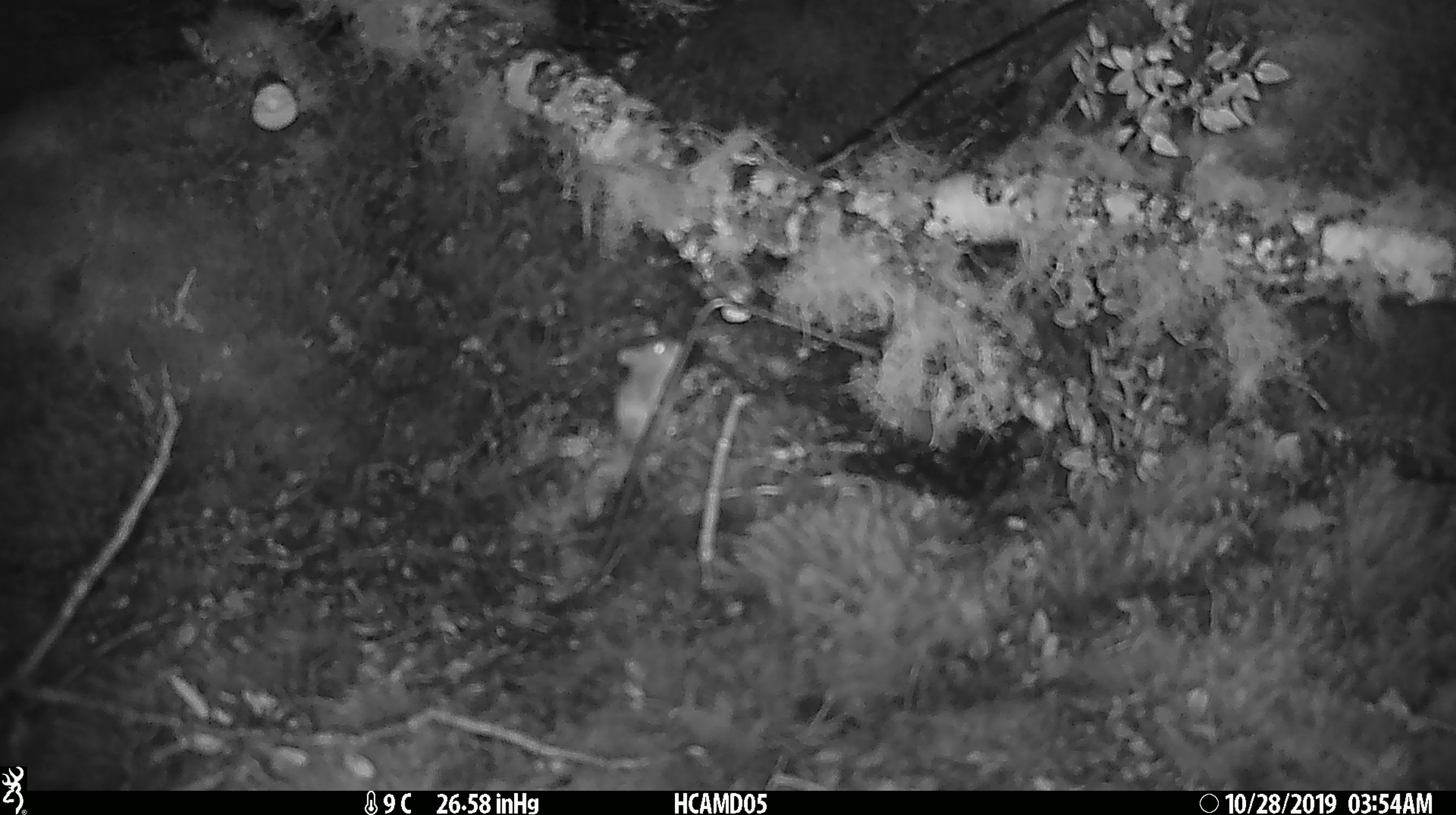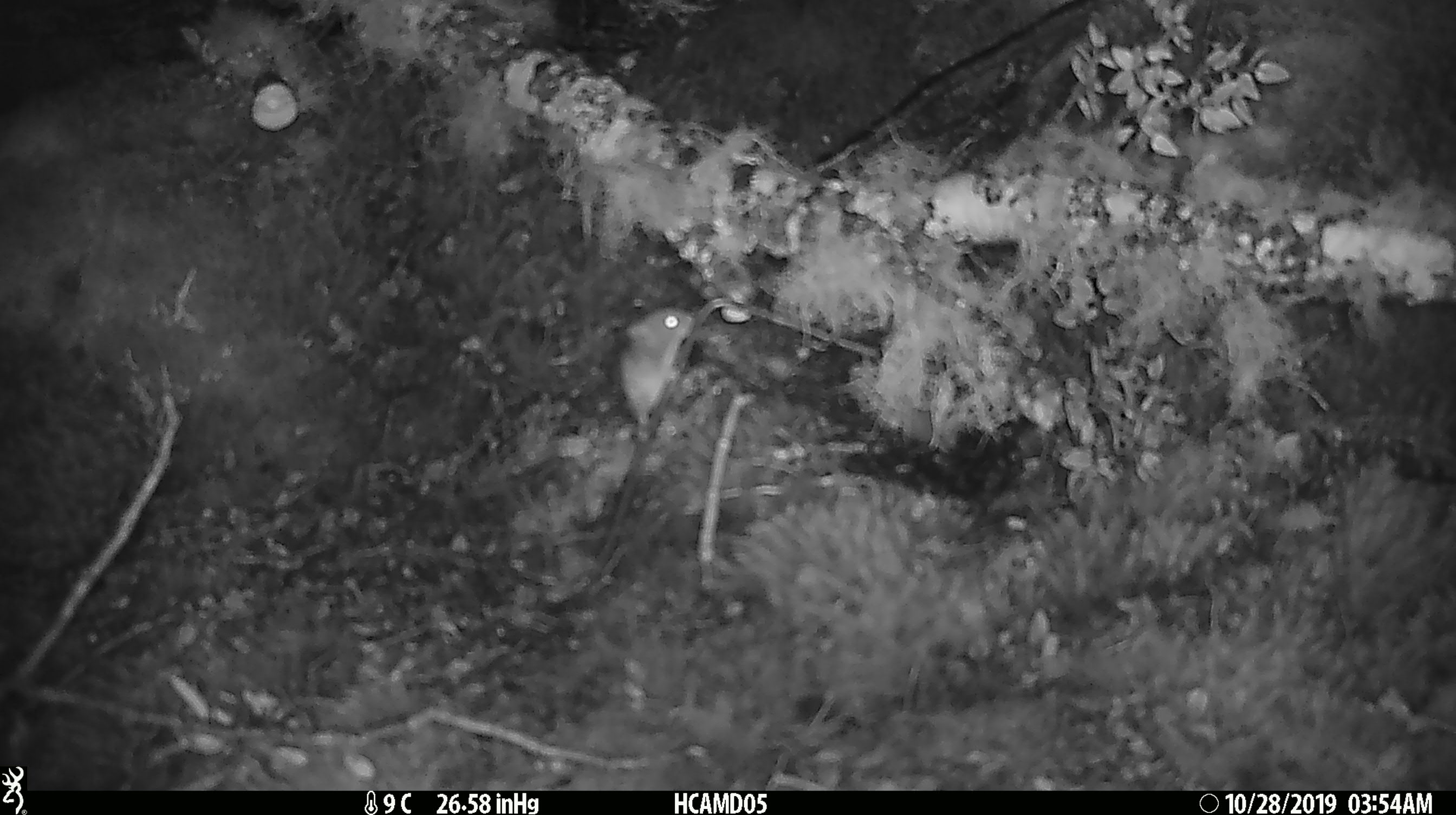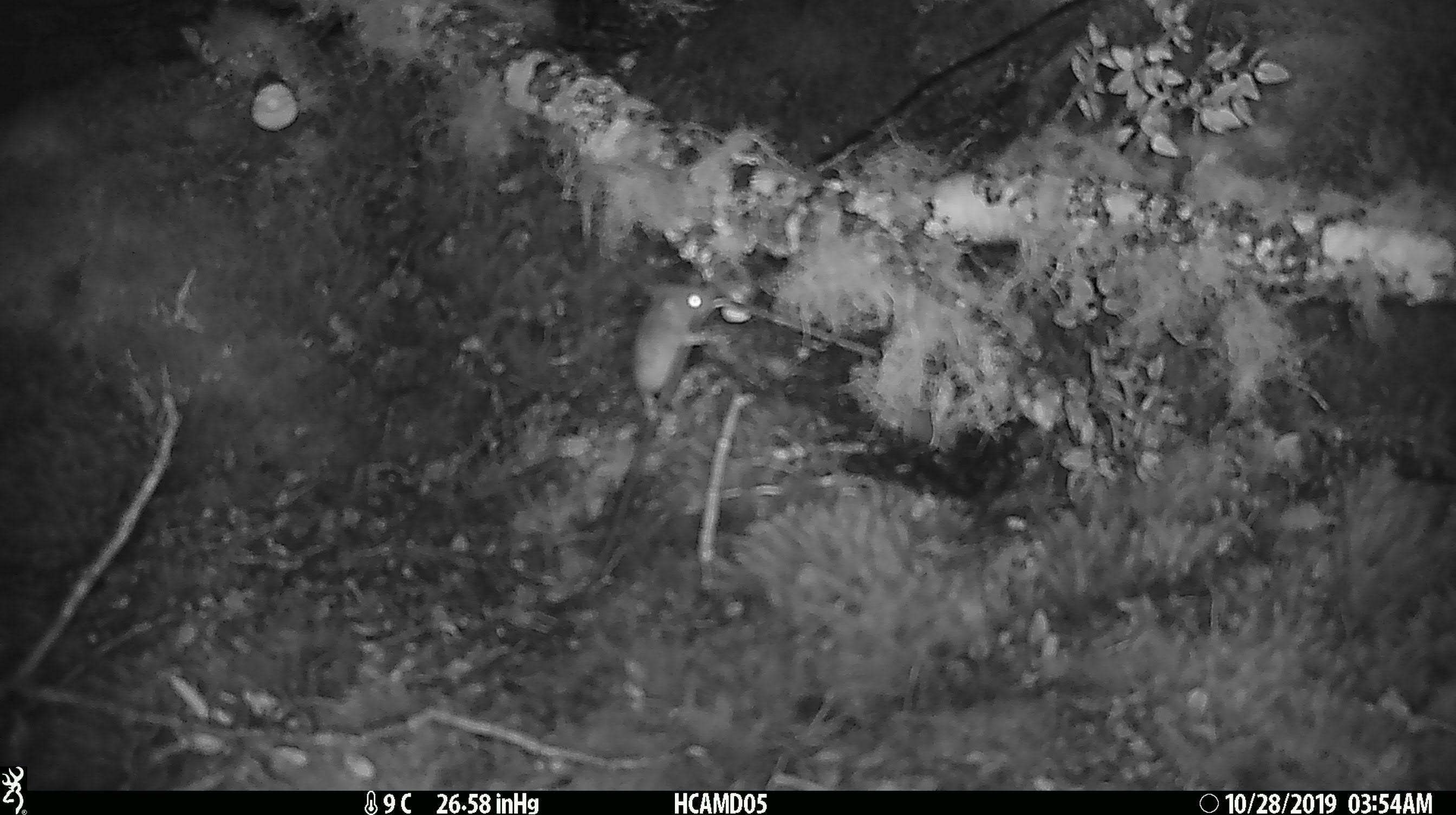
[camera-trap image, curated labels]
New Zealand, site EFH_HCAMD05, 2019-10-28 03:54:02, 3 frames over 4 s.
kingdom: Animalia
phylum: Chordata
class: Mammalia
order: Rodentia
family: Muridae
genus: Mus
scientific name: Mus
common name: mouse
Mouse (Mus).